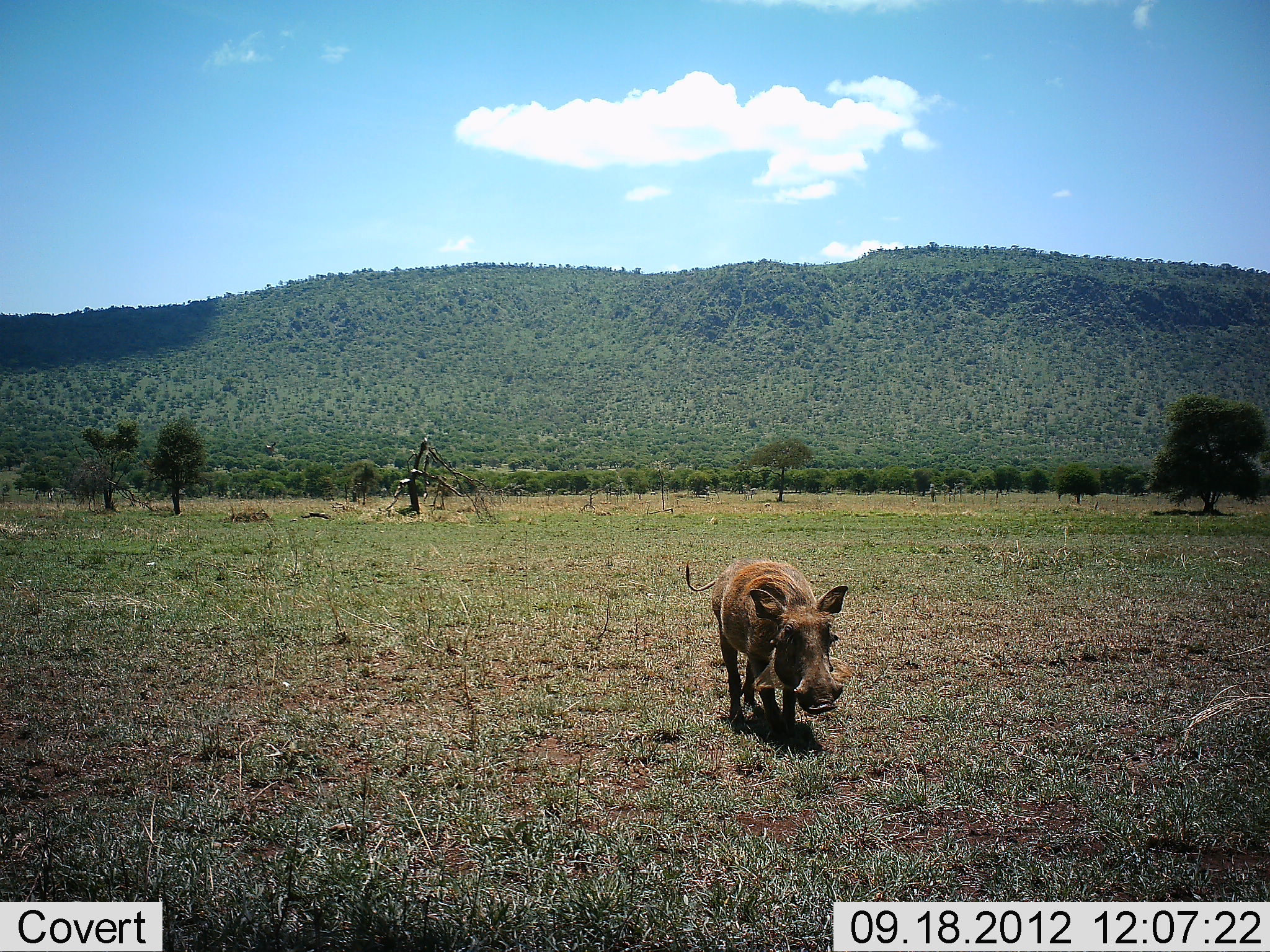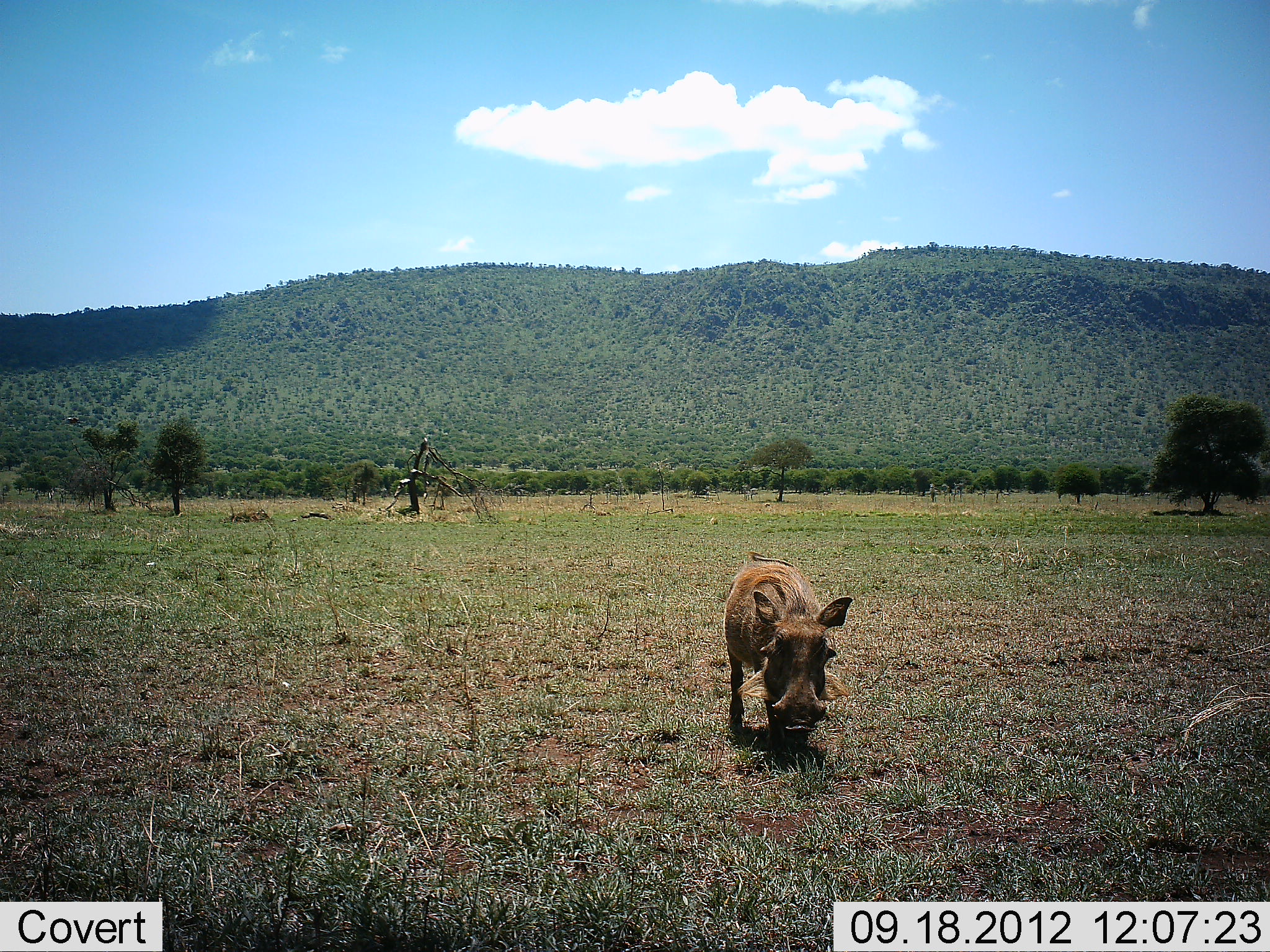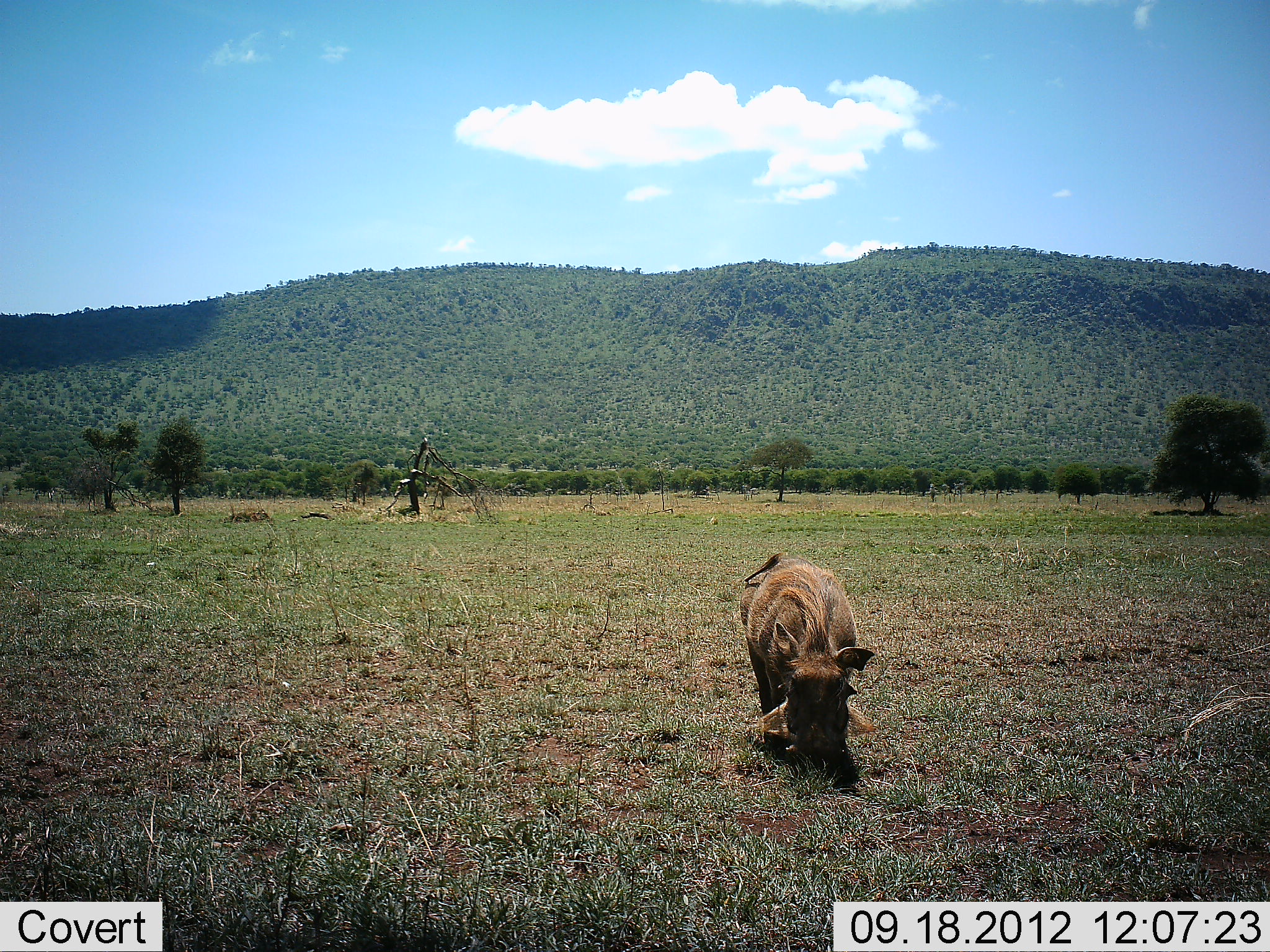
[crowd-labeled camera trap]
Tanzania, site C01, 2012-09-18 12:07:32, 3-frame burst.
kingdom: Animalia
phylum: Chordata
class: Mammalia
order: Artiodactyla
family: Suidae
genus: Phacochoerus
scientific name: Phacochoerus africanus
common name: warthog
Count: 1.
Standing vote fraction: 0%.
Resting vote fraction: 0%.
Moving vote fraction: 82%.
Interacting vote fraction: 0%.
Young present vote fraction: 0%.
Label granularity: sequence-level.